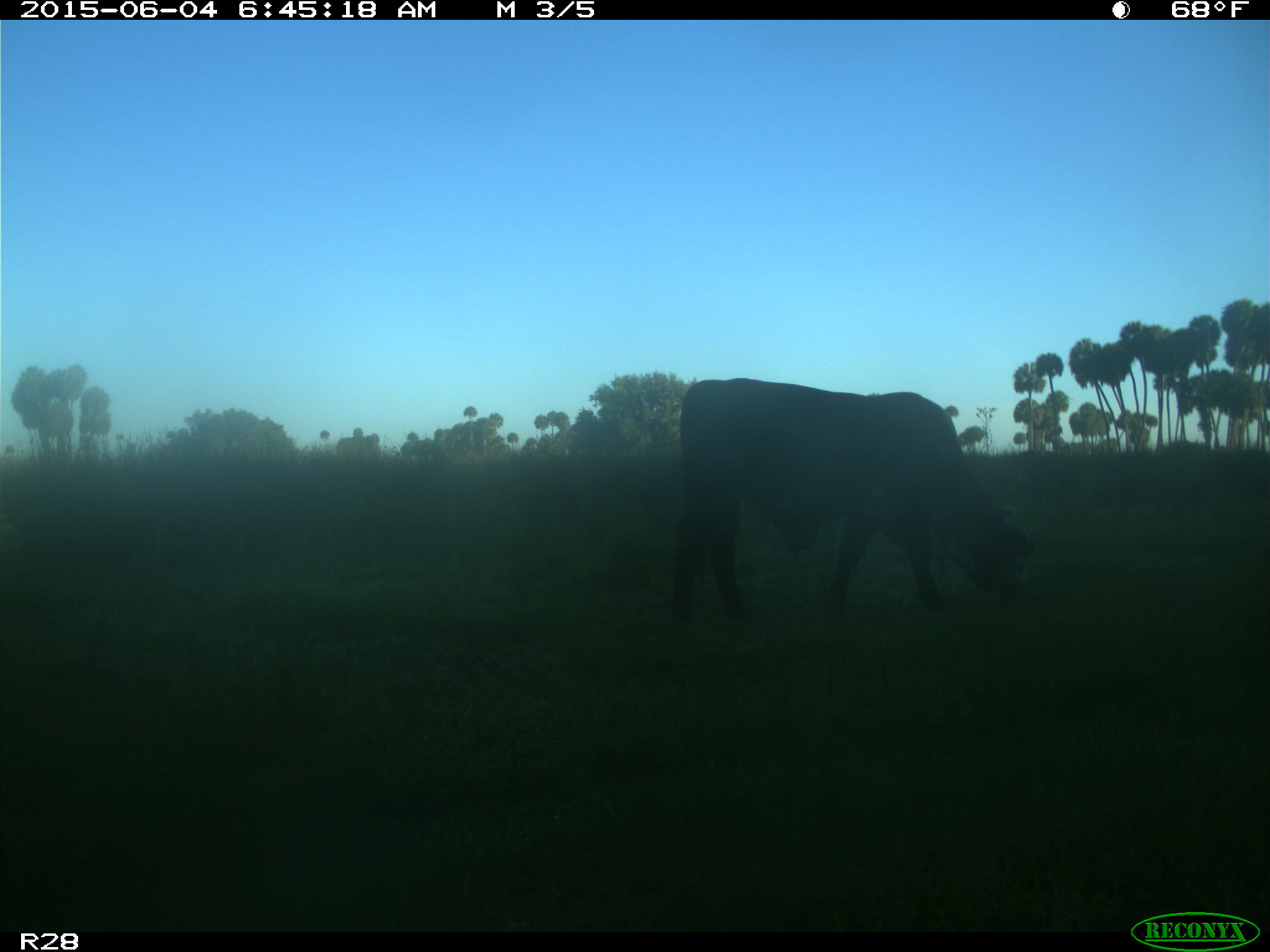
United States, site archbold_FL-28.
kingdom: Animalia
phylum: Chordata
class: Mammalia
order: Artiodactyla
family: Bovidae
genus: Bos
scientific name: Bos taurus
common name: domestic cow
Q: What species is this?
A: Bos taurus (domestic cow).